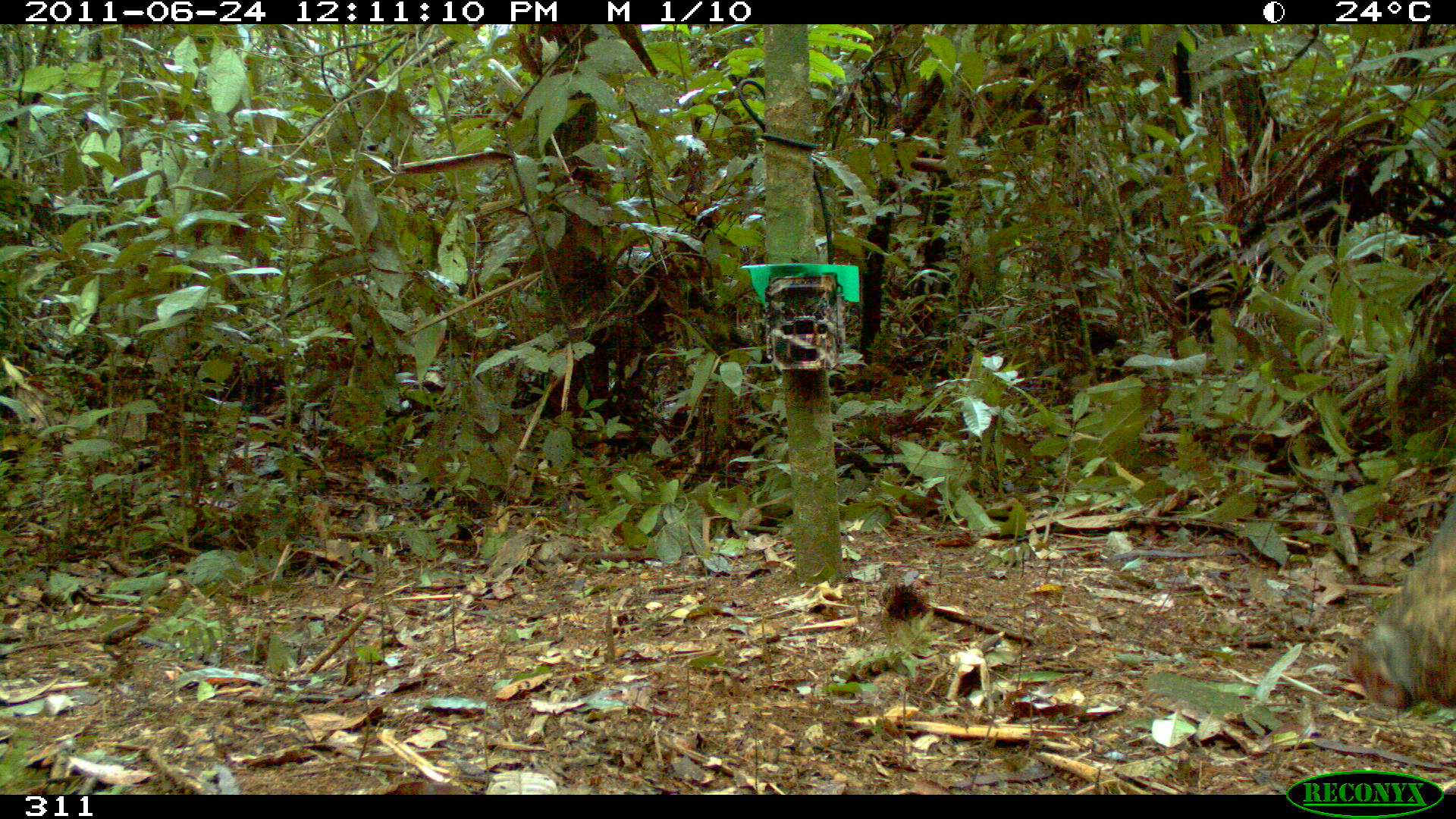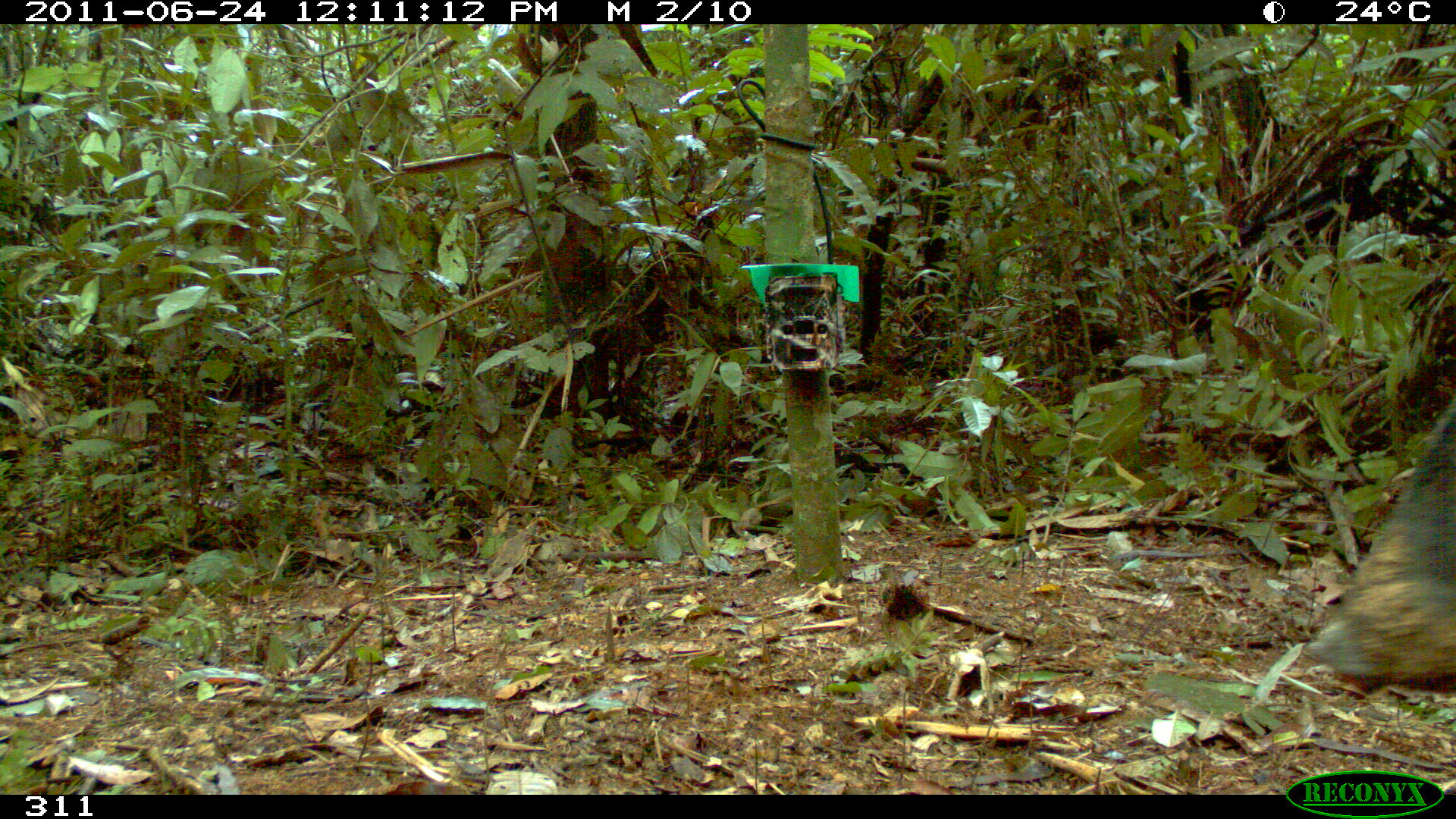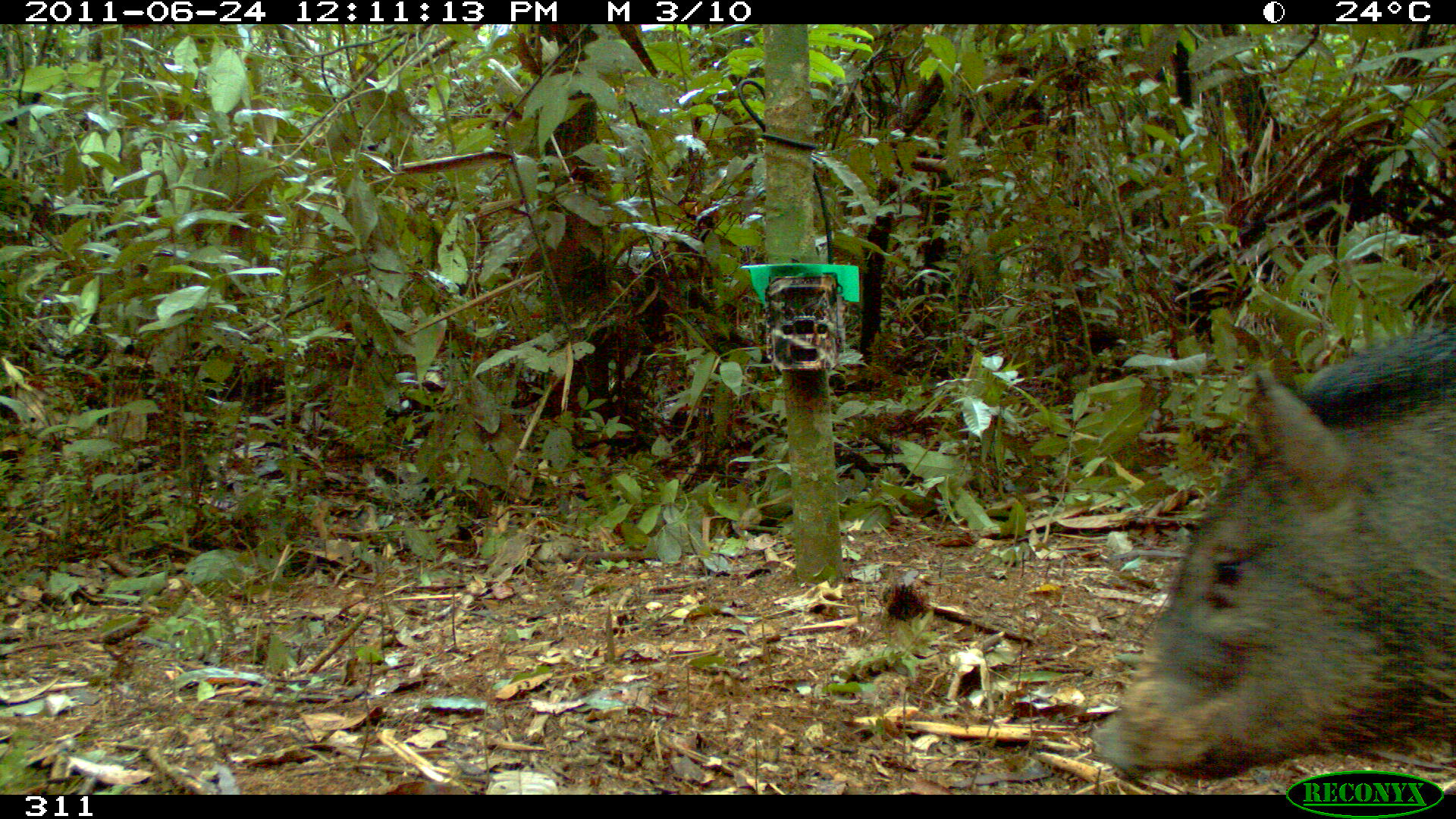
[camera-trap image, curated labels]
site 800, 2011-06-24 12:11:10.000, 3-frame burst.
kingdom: Animalia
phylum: Chordata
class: Mammalia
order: Artiodactyla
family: Tayassuidae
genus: Pecari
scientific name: Pecari tajacu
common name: collared peccary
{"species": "Pecari tajacu (collared peccary)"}